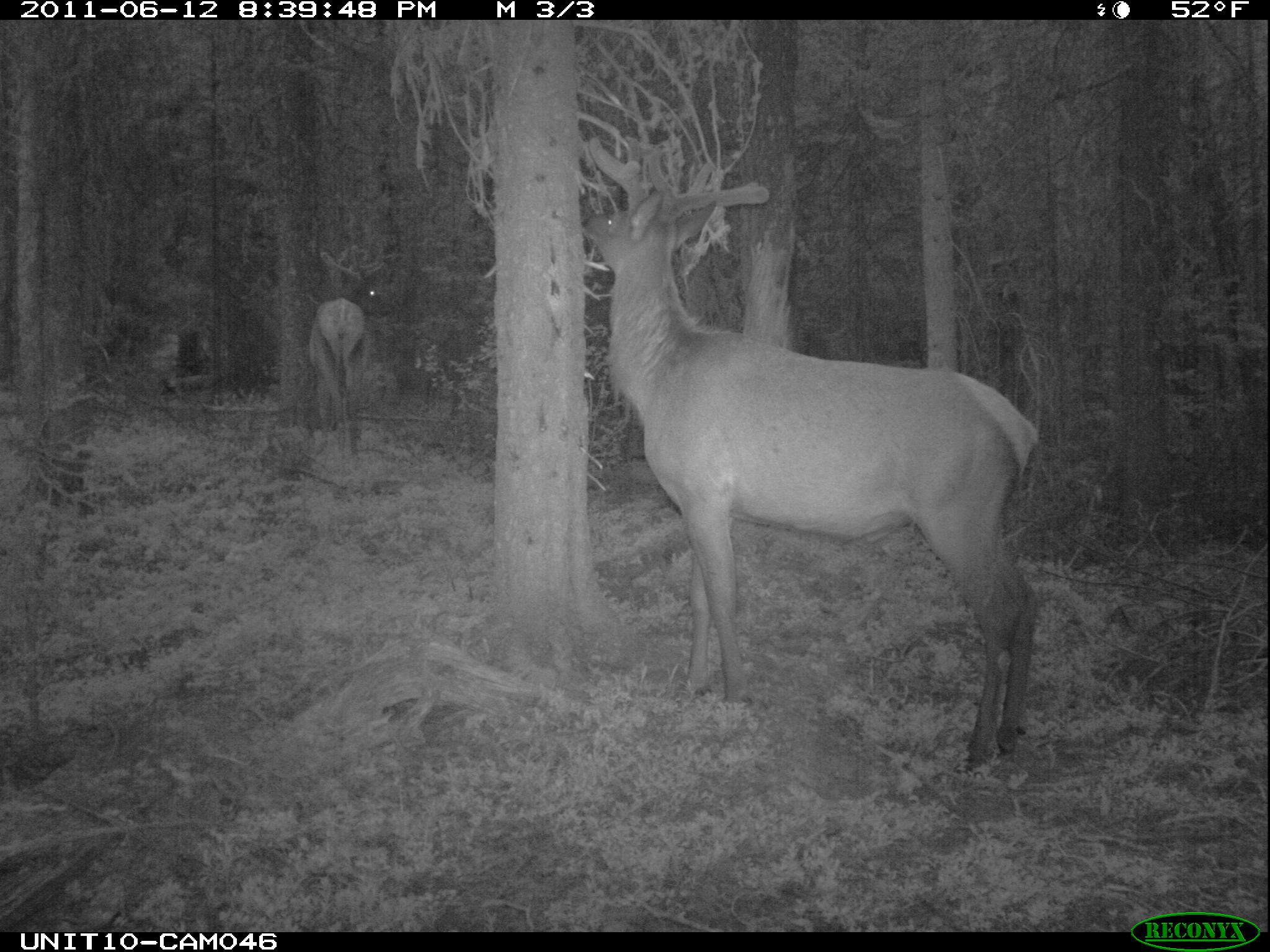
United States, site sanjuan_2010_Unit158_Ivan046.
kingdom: Animalia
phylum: Chordata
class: Mammalia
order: Artiodactyla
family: Cervidae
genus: Cervus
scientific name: Cervus elaphus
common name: red deer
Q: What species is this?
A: Cervus elaphus (red deer).